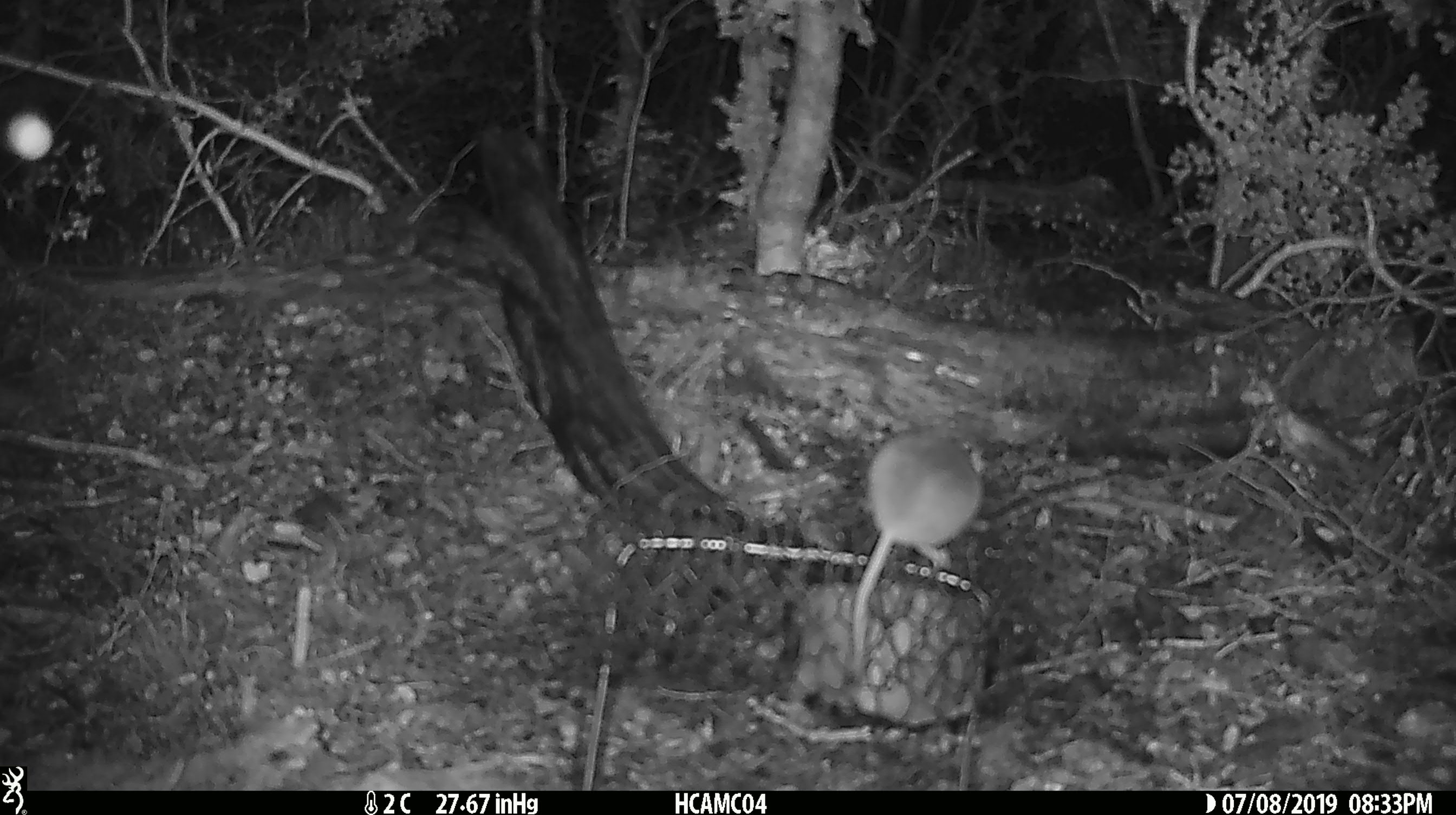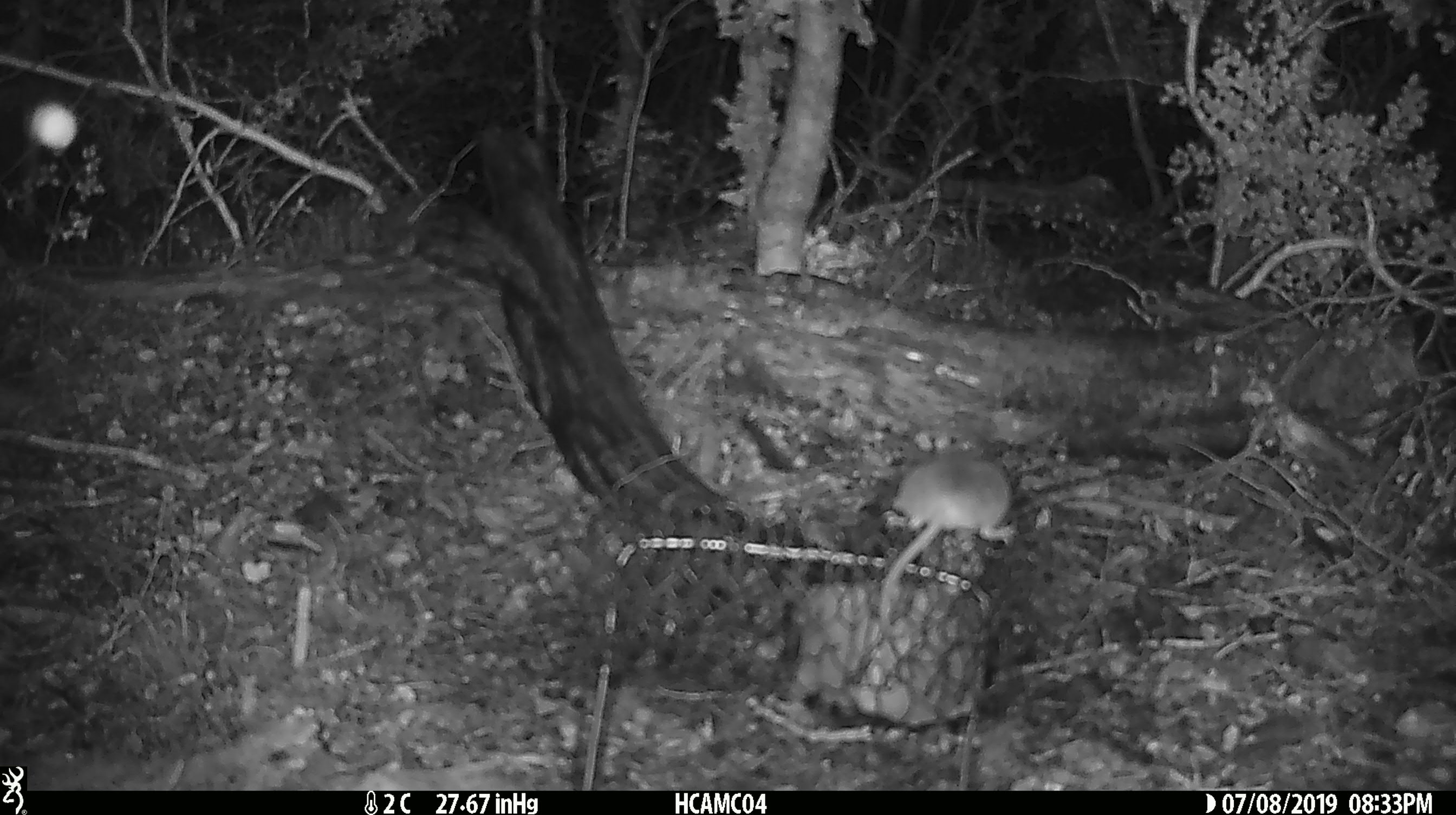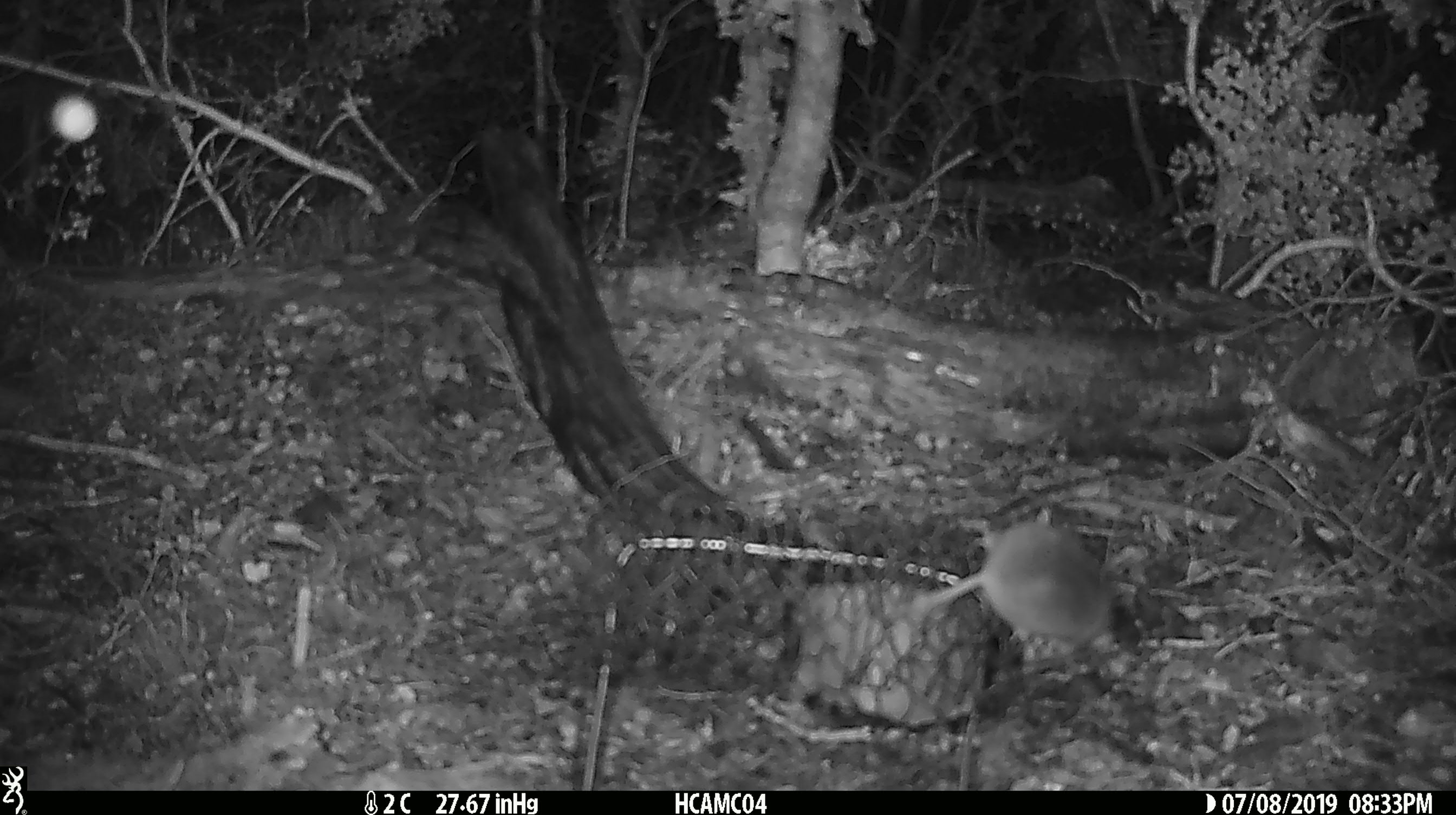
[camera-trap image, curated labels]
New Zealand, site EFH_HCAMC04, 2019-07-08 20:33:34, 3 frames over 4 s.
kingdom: Animalia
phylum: Chordata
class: Mammalia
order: Rodentia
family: Muridae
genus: Mus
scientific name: Mus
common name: mouse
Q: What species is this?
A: Mouse (Mus).